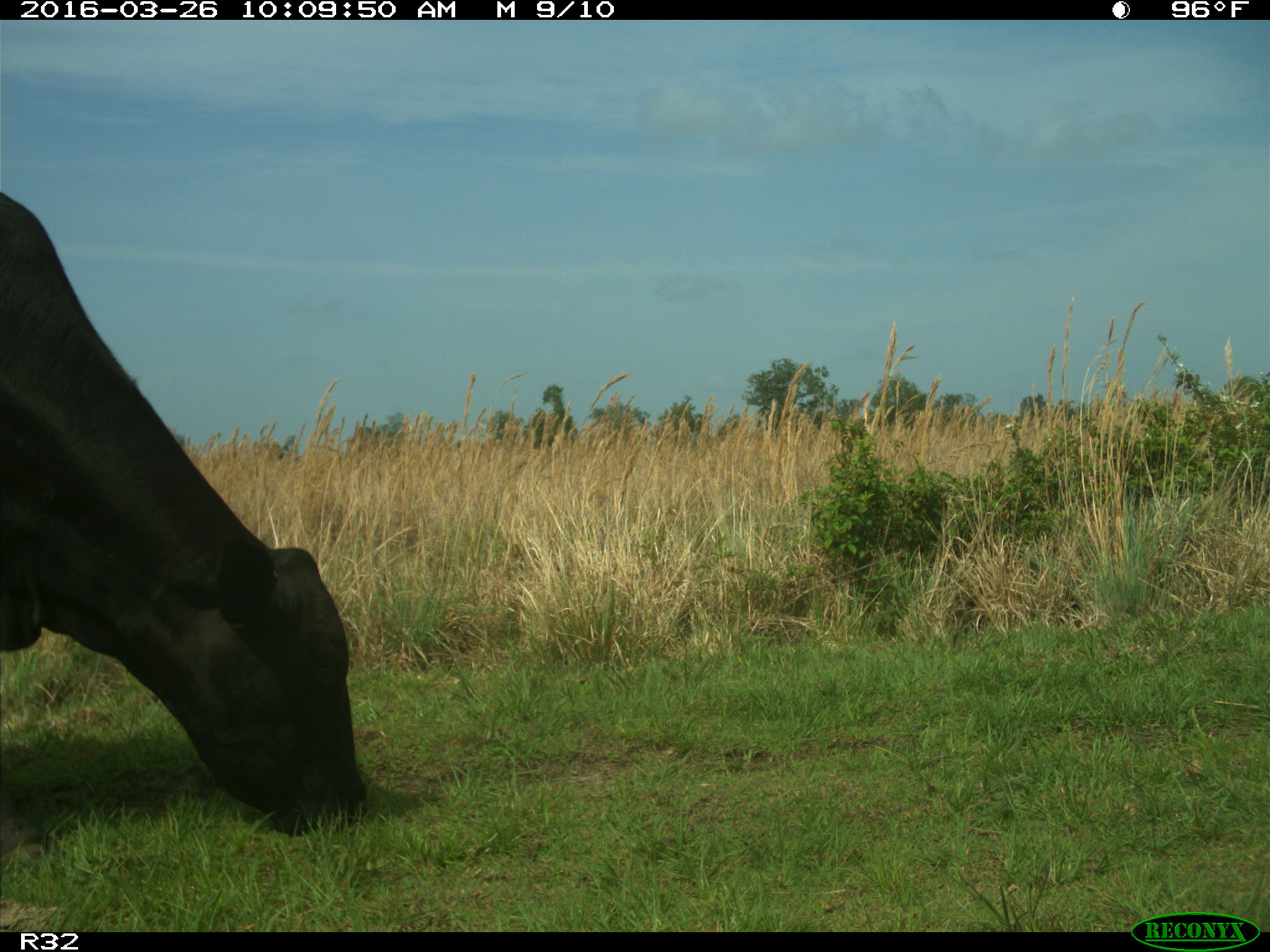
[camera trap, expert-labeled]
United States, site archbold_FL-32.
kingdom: Animalia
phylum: Chordata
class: Mammalia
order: Artiodactyla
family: Bovidae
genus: Bos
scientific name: Bos taurus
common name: domestic cow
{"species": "Bos taurus (domestic cow)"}